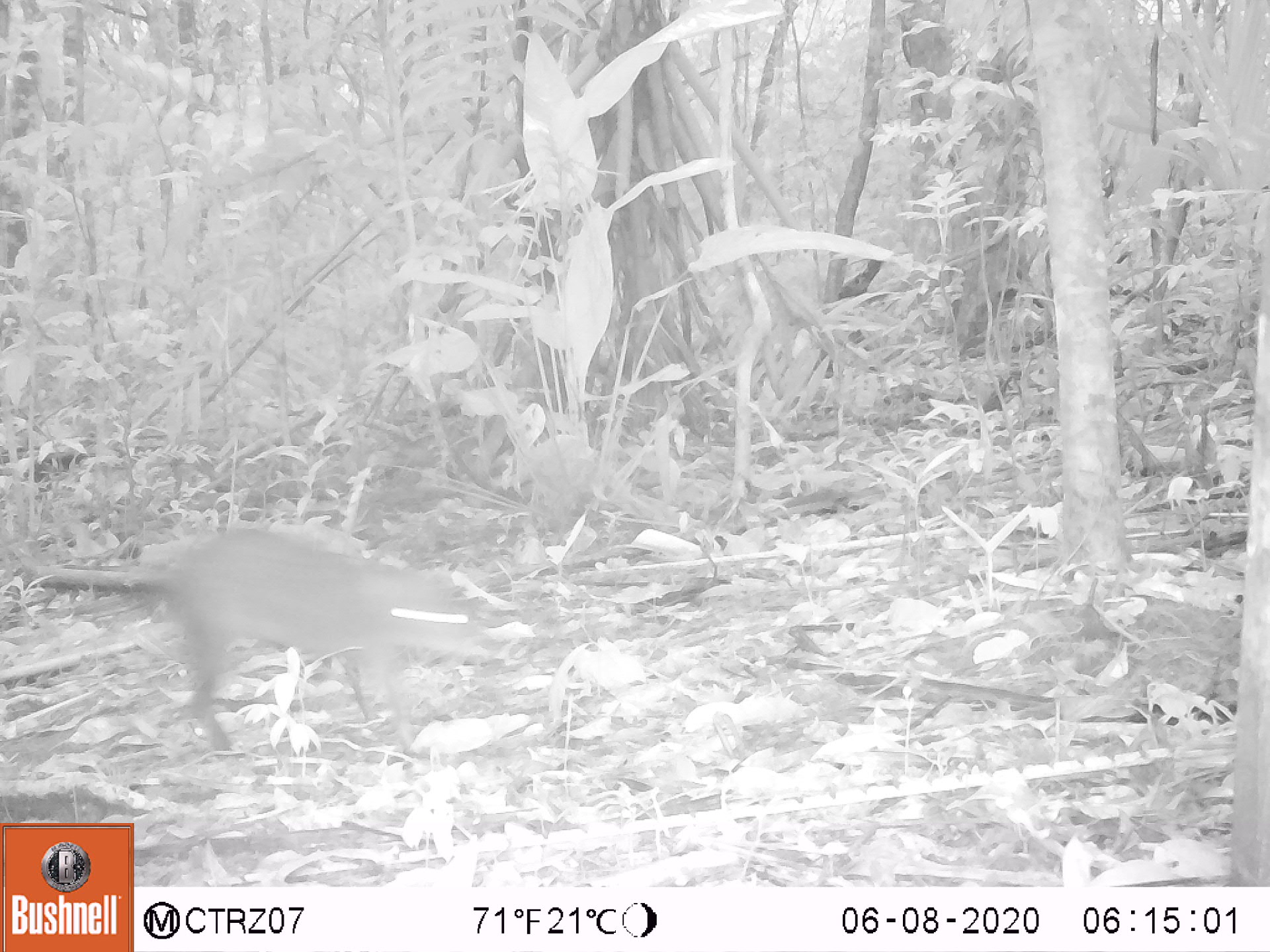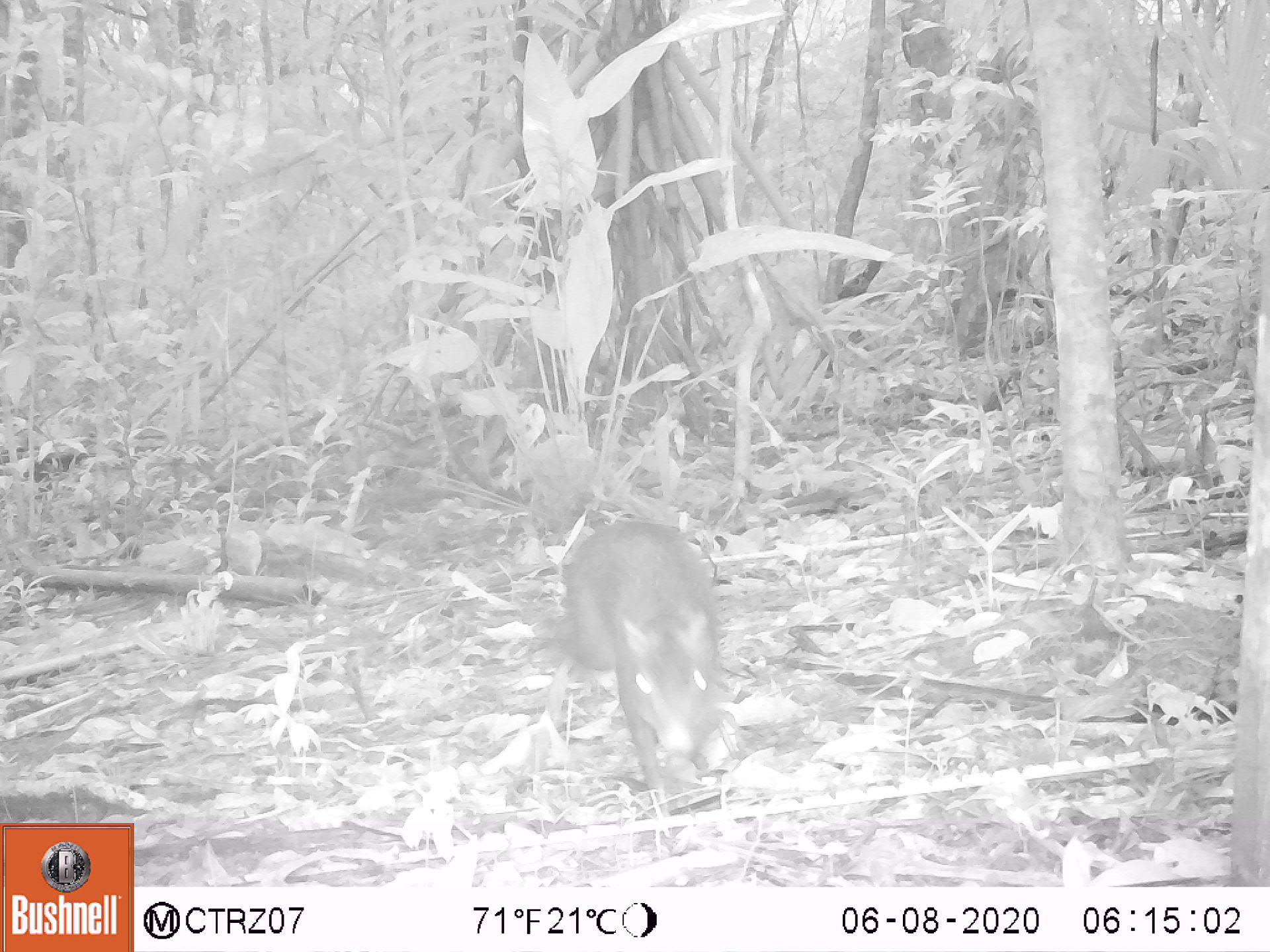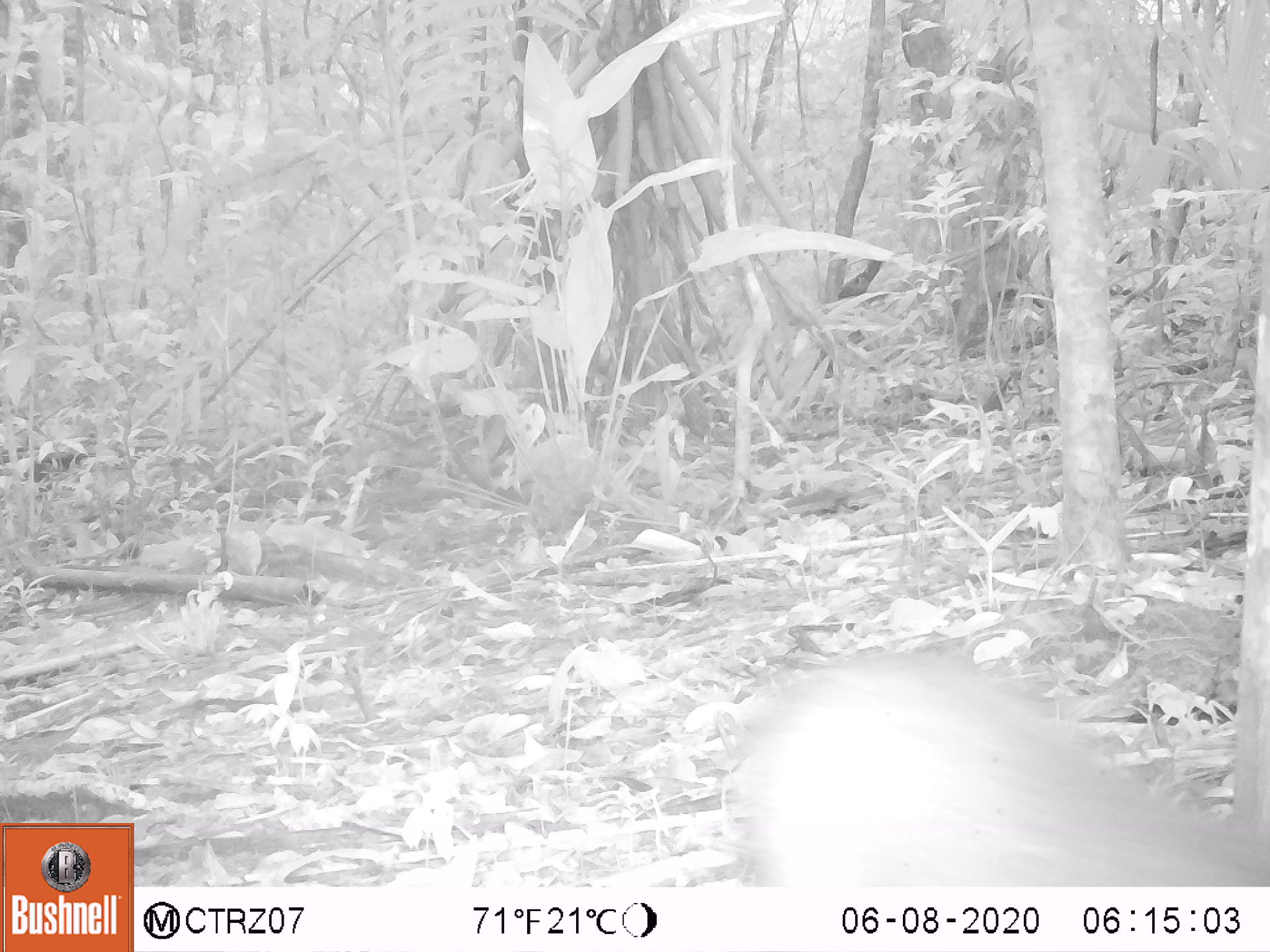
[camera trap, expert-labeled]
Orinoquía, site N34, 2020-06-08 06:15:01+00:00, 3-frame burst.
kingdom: Animalia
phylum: Chordata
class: Mammalia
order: Rodentia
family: Dasyproctidae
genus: Dasyprocta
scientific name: Dasyprocta fuliginosa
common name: black agouti